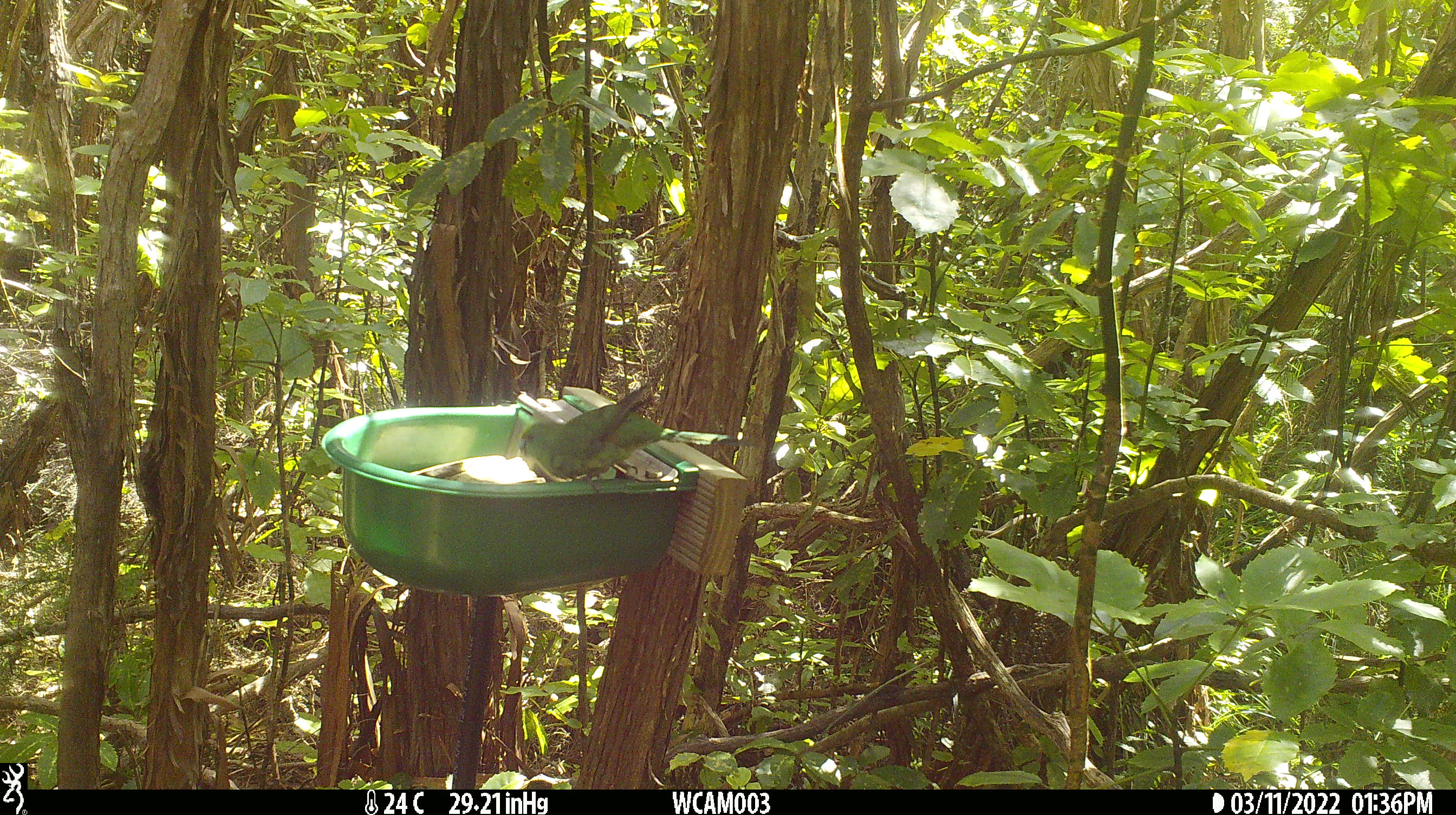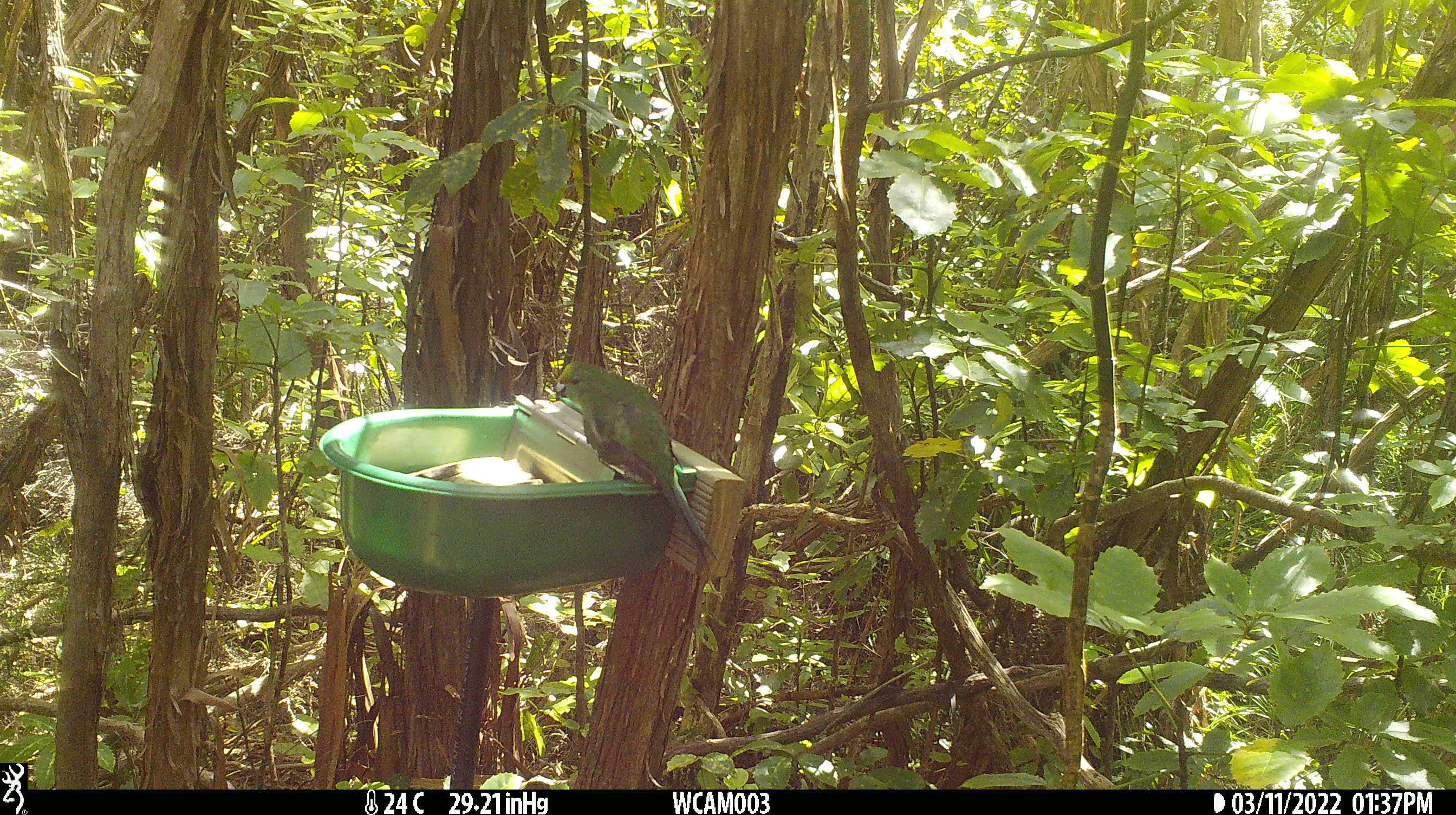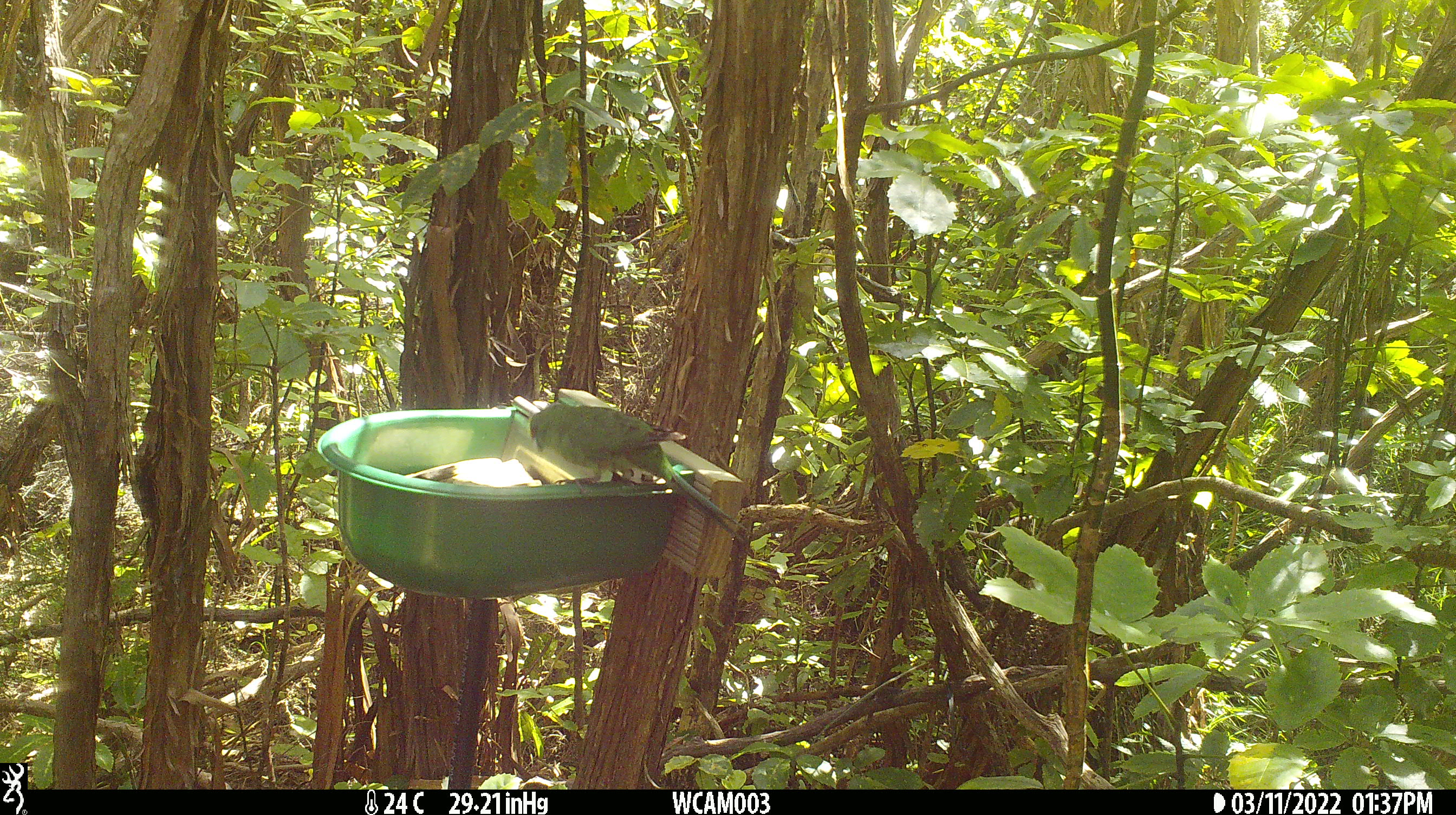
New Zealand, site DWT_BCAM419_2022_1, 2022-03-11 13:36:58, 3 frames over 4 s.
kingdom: Animalia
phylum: Chordata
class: Aves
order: Psittaciformes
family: Psittaculidae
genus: Cyanoramphus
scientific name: Cyanoramphus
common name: parakeet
Parakeet (Cyanoramphus).